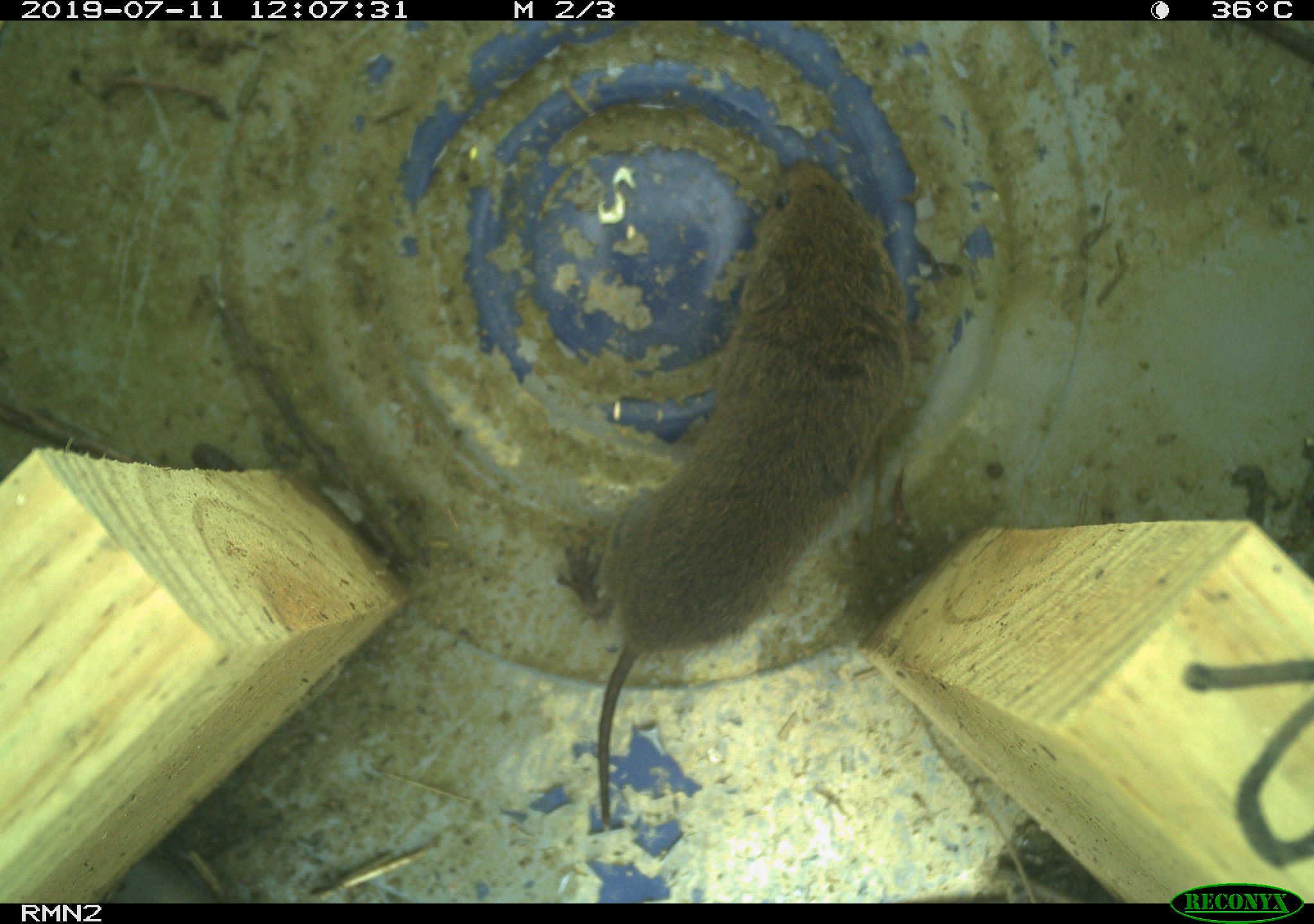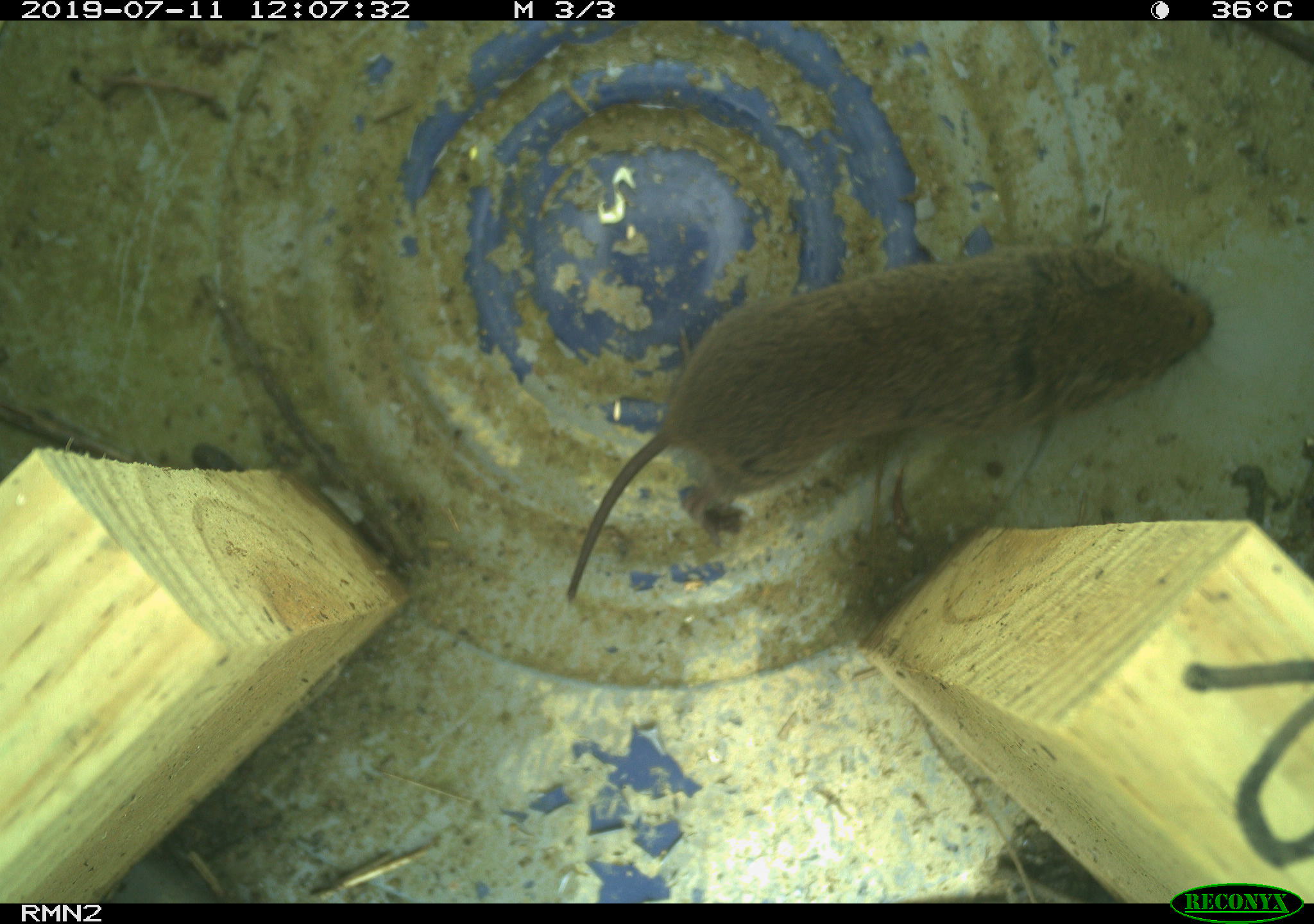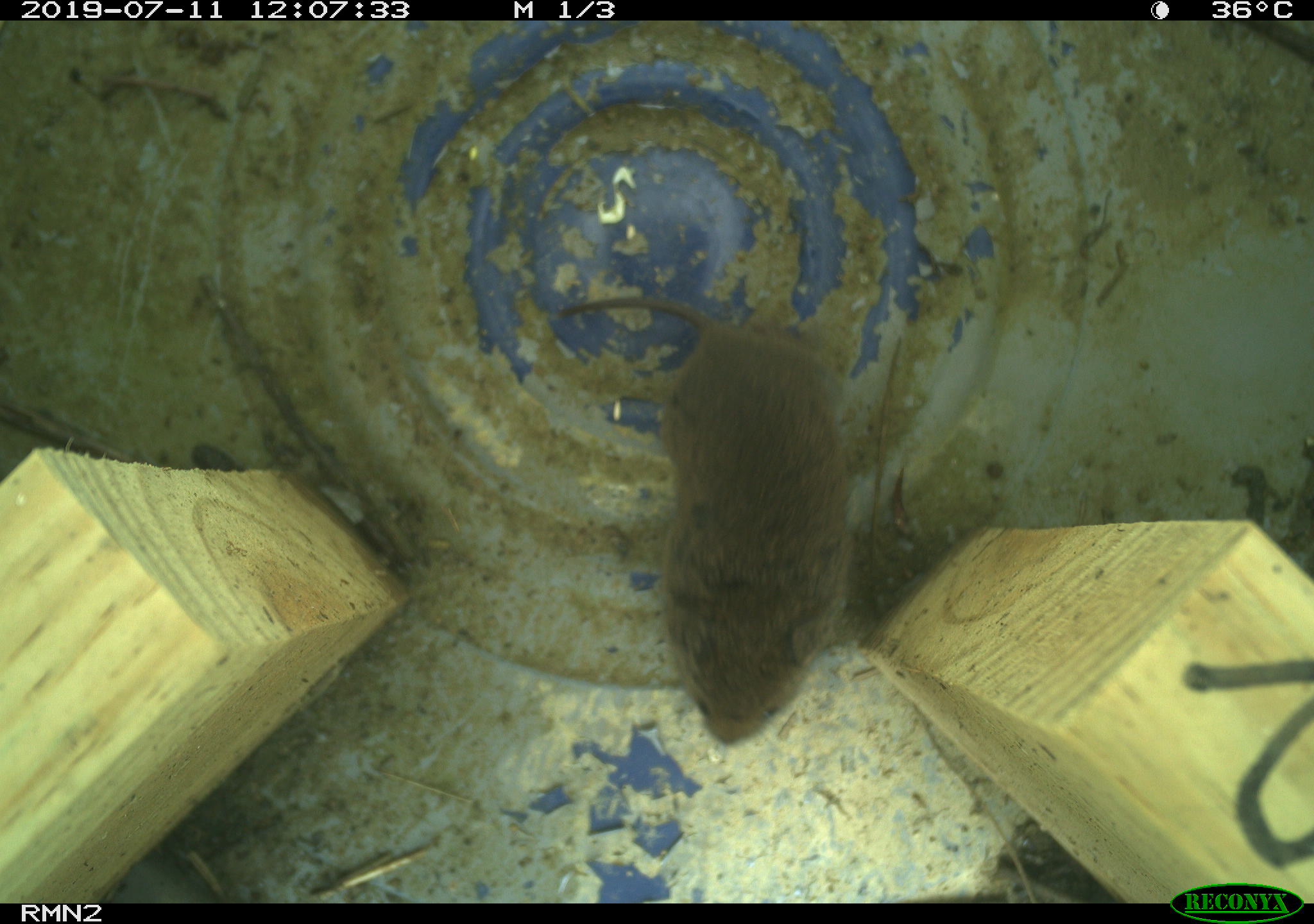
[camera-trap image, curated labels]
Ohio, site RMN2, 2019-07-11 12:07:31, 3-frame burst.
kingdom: Animalia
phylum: Chordata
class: Mammalia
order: Rodentia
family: Cricetidae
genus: Microtus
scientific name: Microtus pennsylvanicus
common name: meadow vole